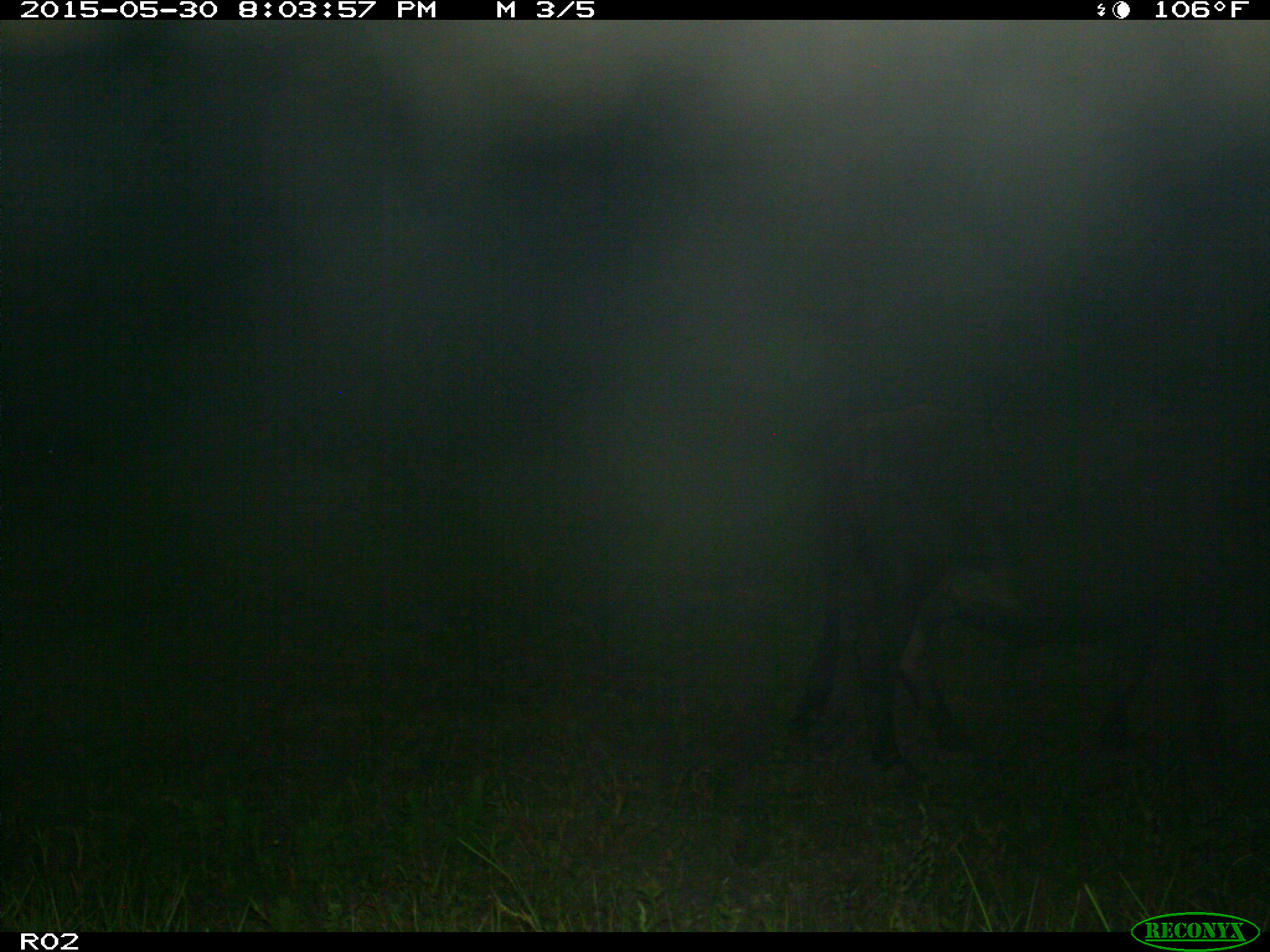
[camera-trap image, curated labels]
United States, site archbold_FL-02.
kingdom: Animalia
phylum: Chordata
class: Mammalia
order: Artiodactyla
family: Bovidae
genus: Bos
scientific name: Bos taurus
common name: domestic cow